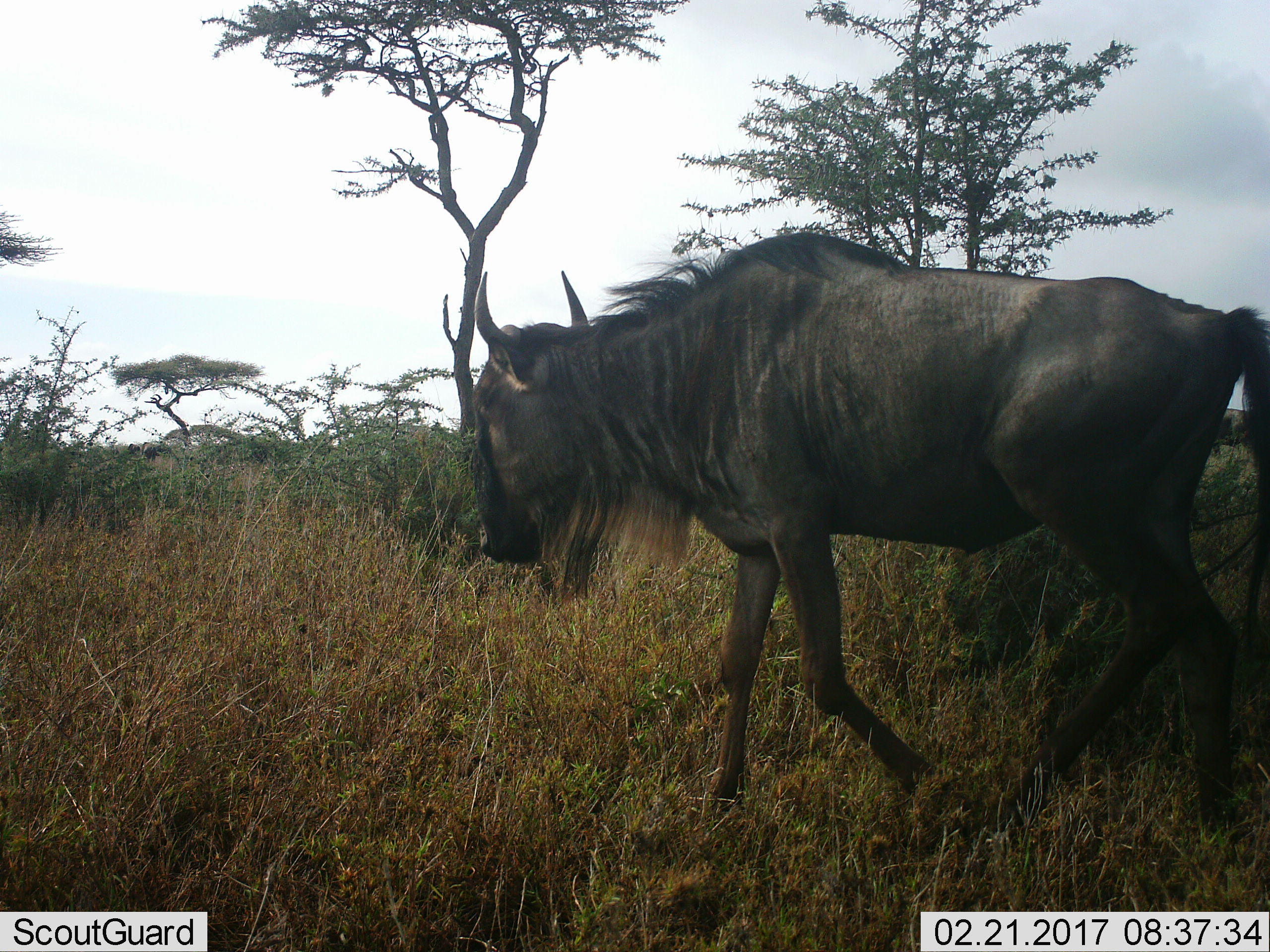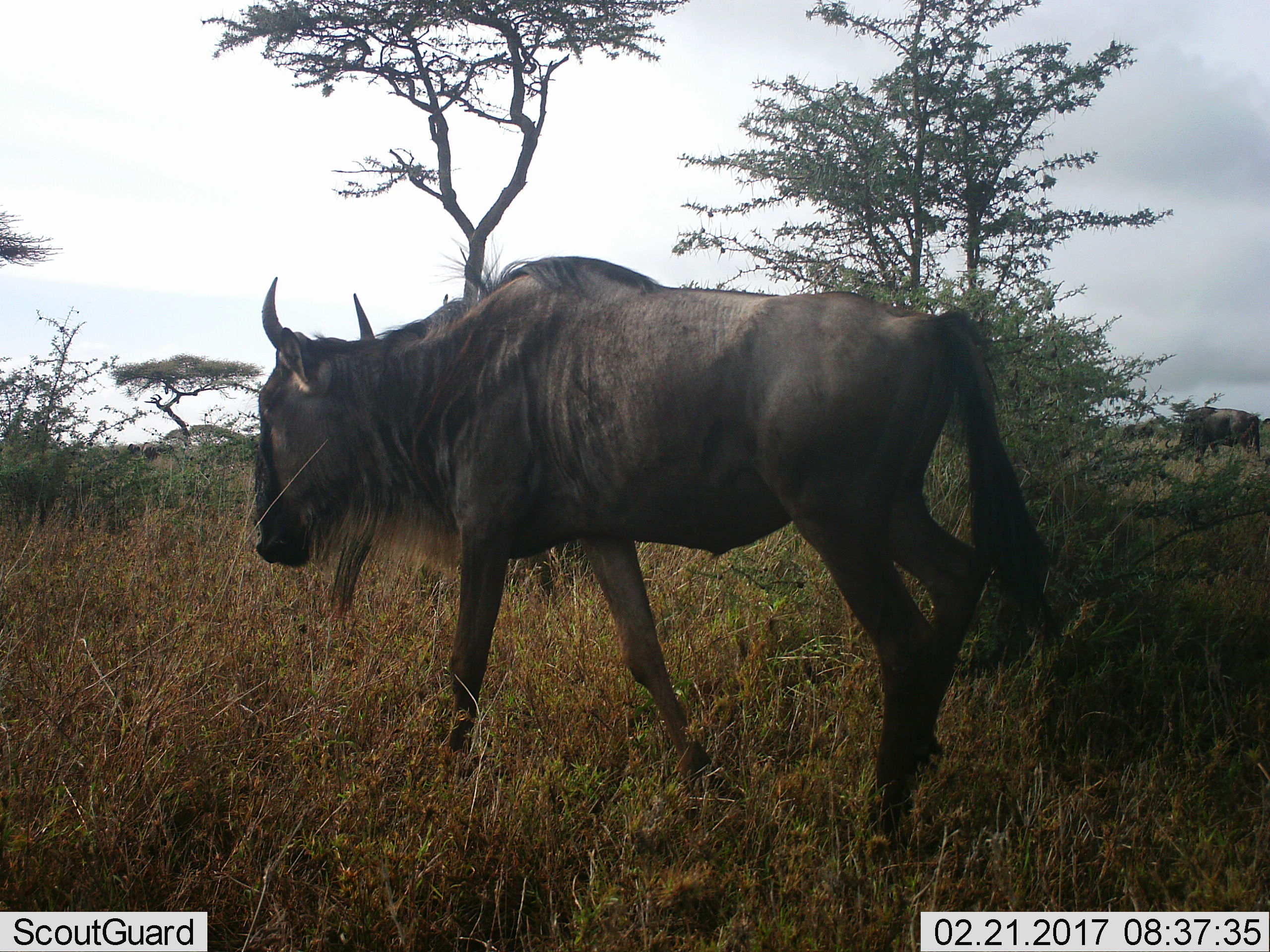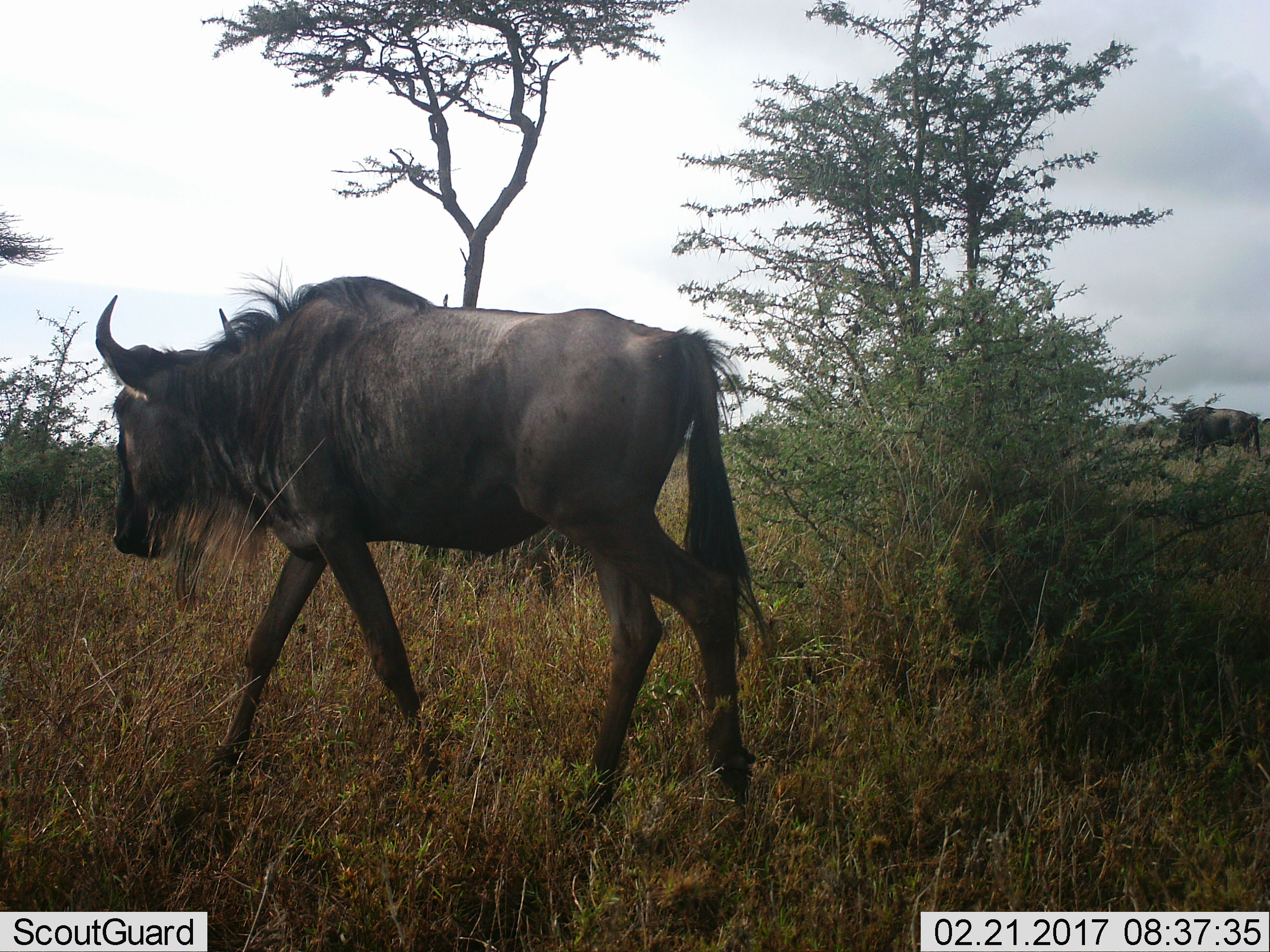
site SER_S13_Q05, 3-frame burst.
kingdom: Animalia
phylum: Chordata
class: Mammalia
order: Artiodactyla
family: Bovidae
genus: Connochaetes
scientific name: Connochaetes taurinus taurinus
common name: blue wildebeest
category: wildebeestblue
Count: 1.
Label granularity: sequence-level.